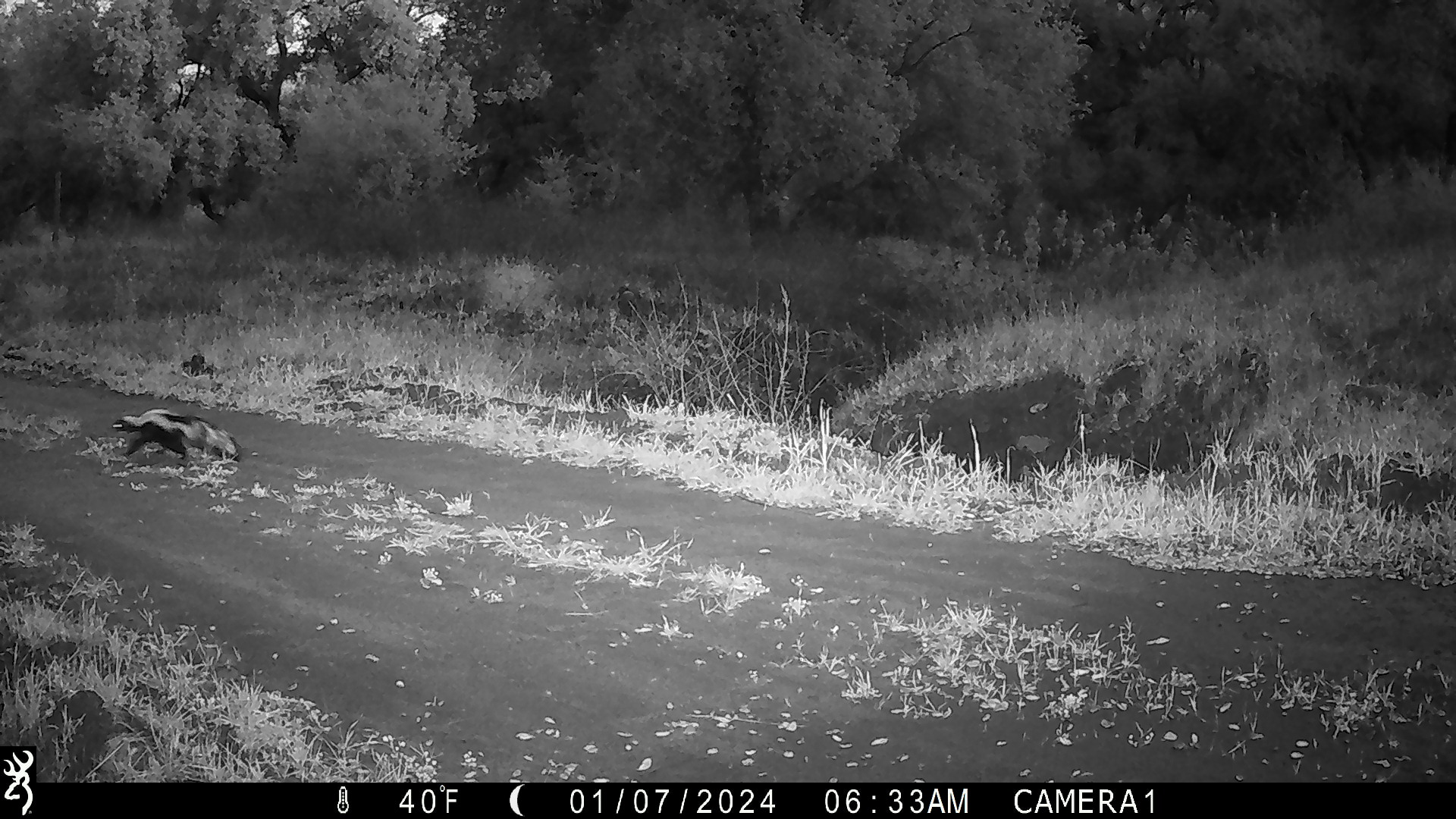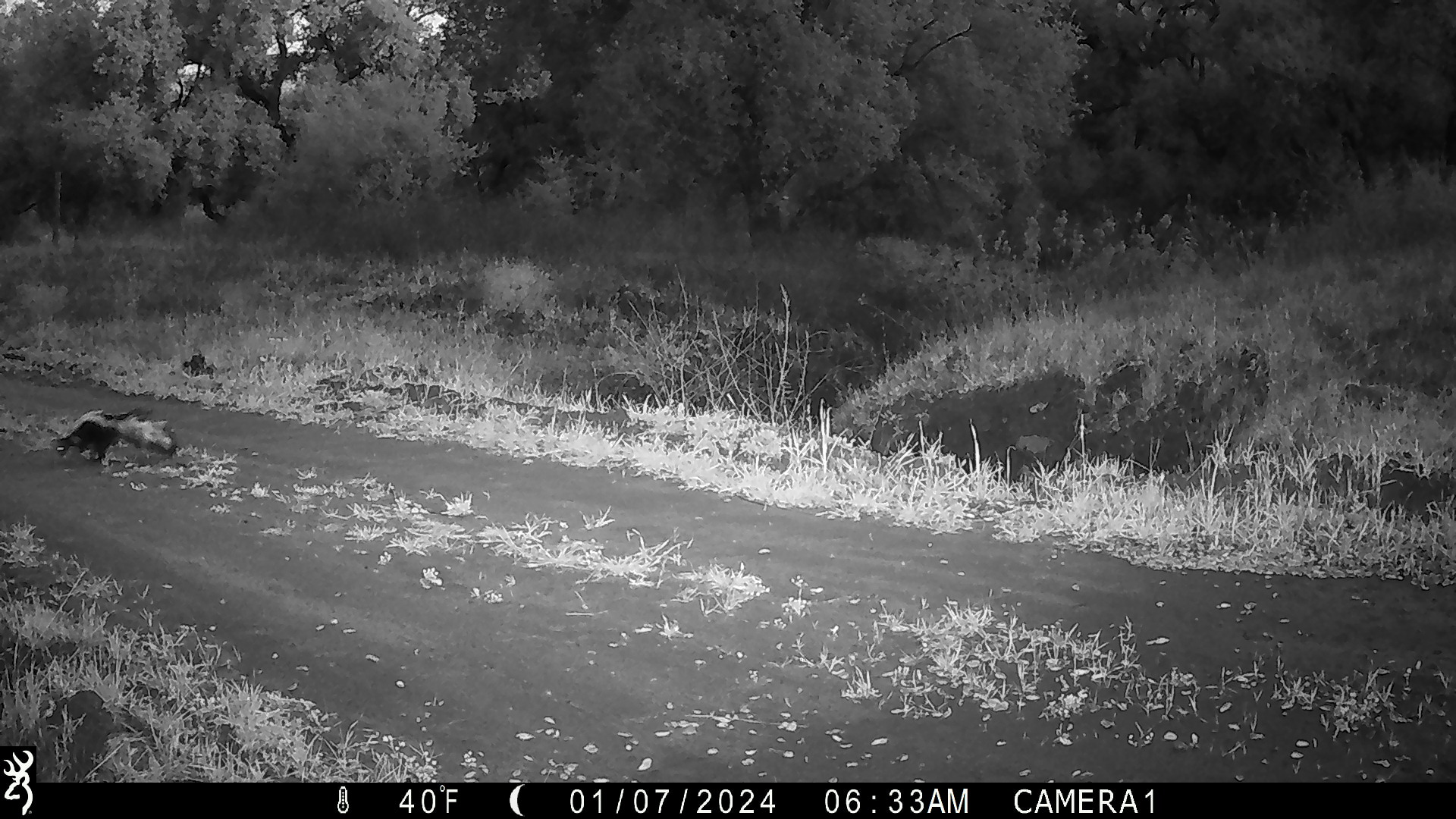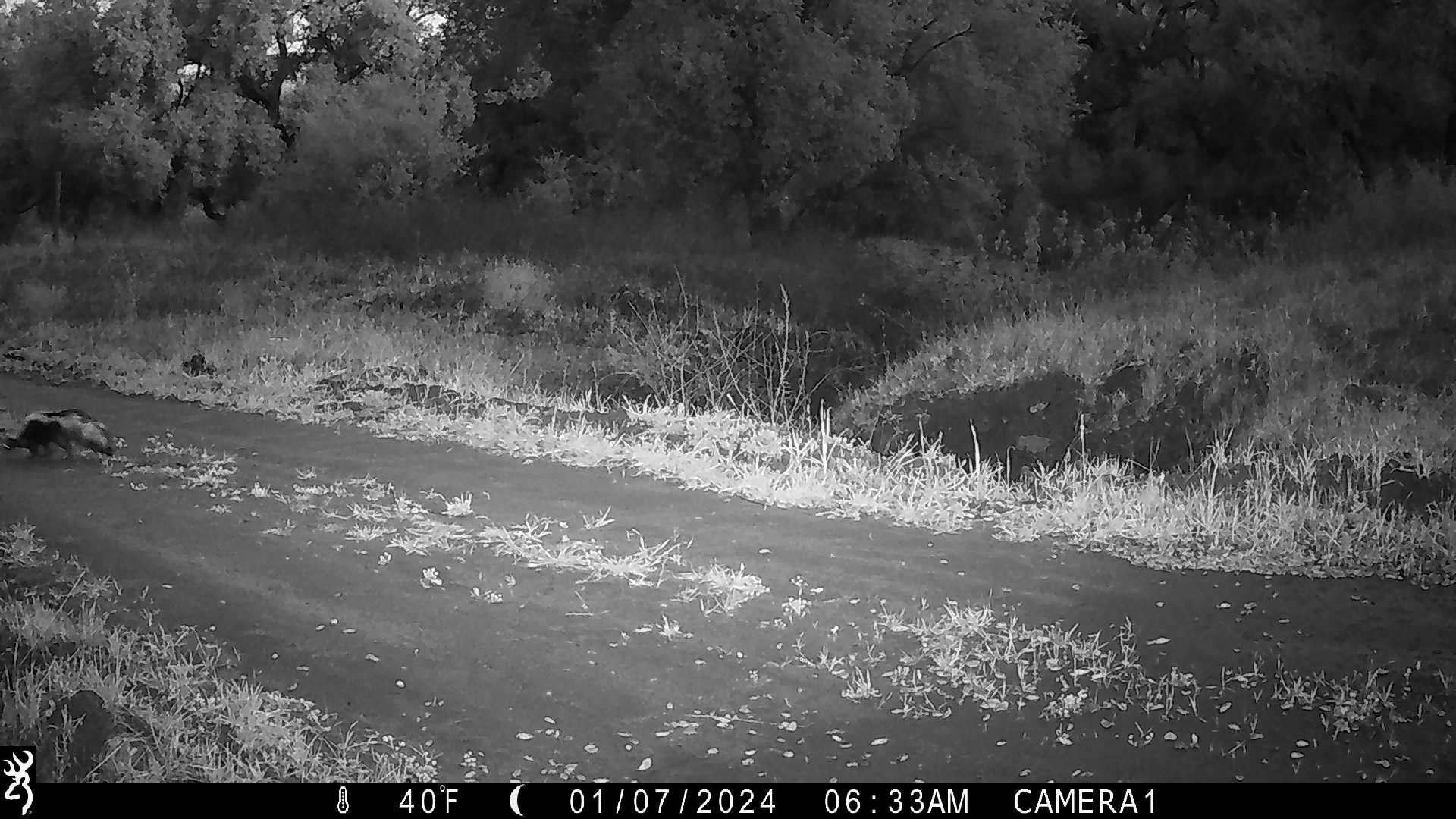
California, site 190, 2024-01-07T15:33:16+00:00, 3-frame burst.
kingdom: Animalia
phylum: Chordata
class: Mammalia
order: Carnivora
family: Mephitidae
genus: Mephitis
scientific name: Mephitis mephitis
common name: striped skunk